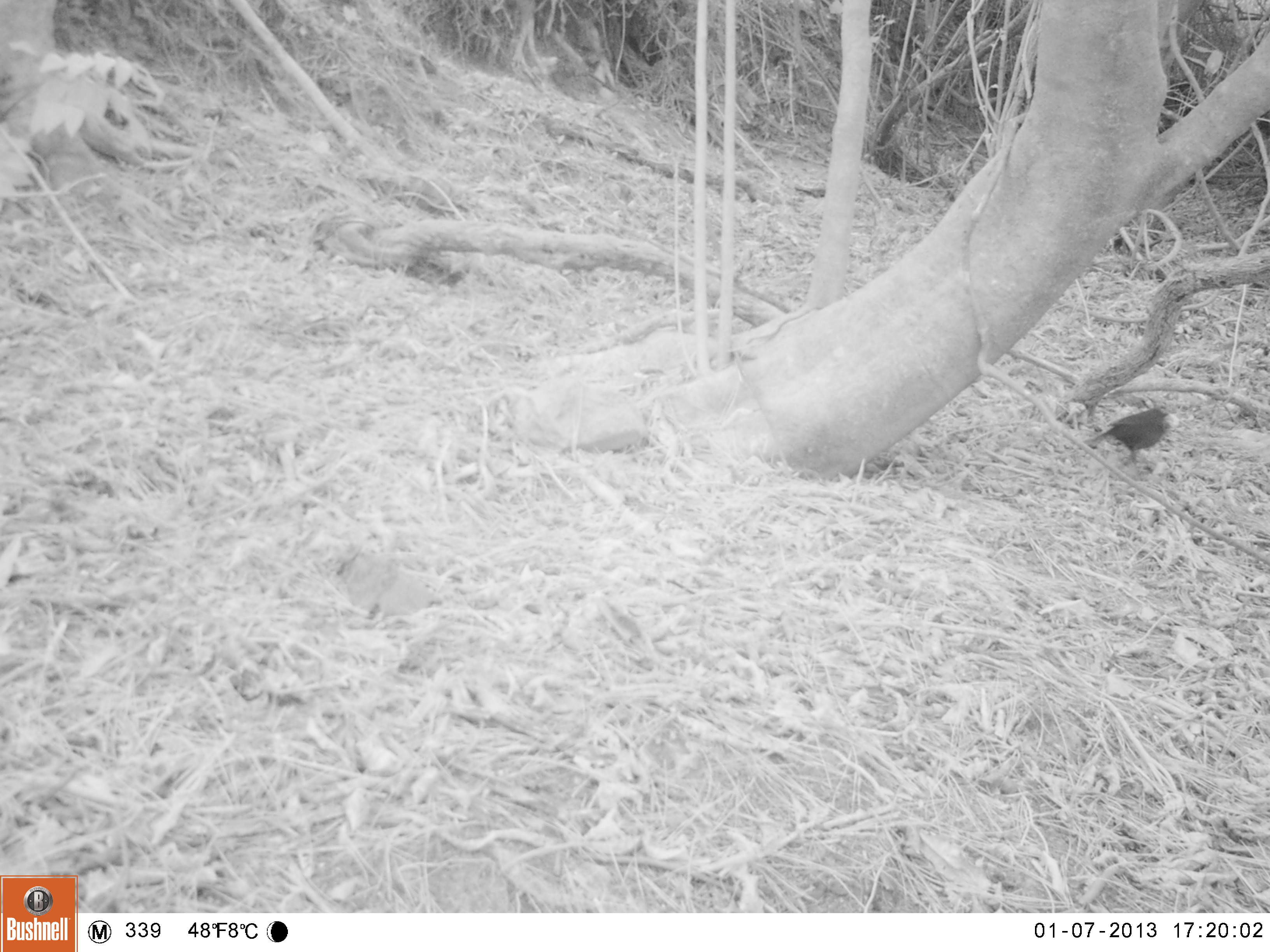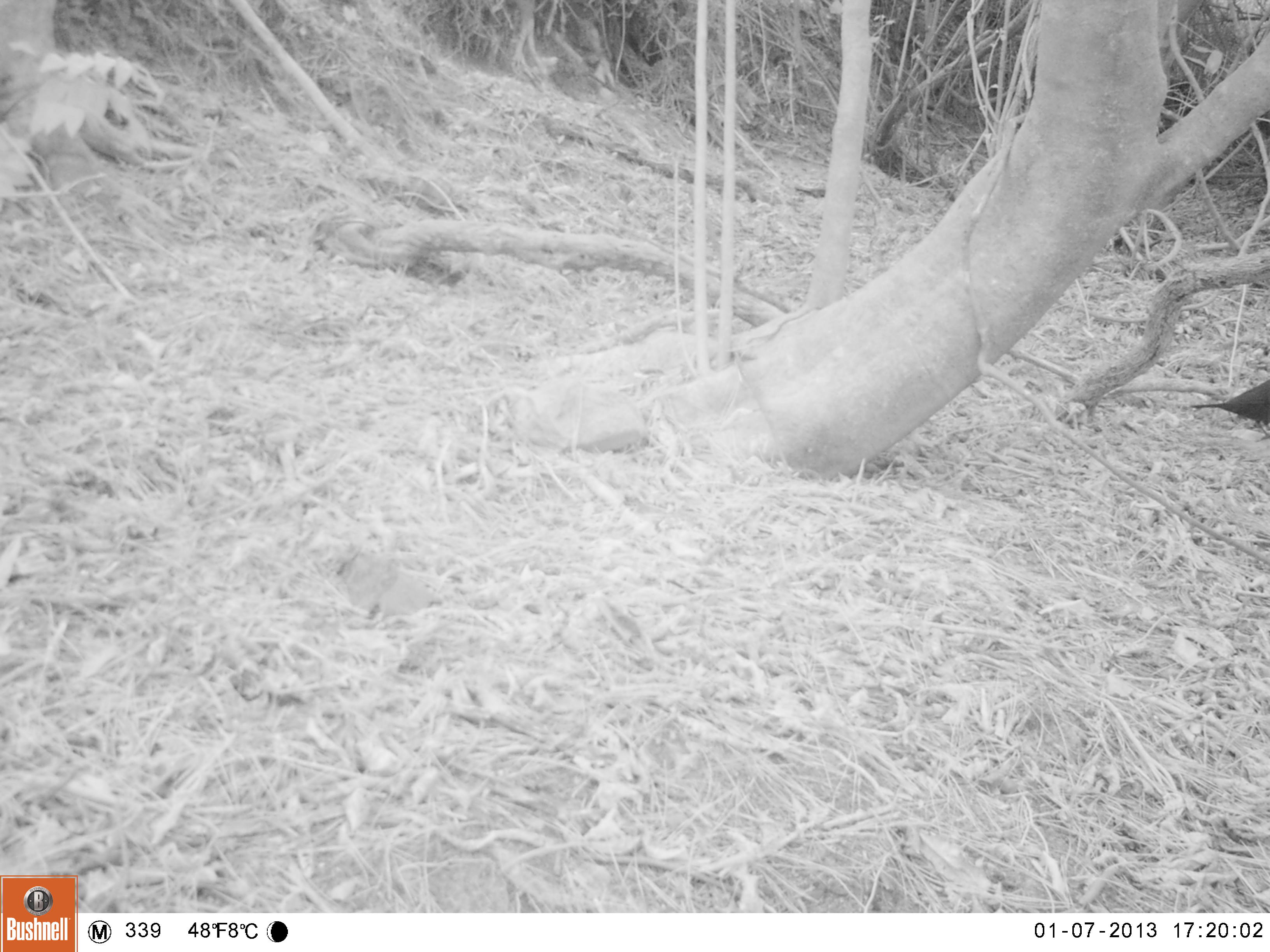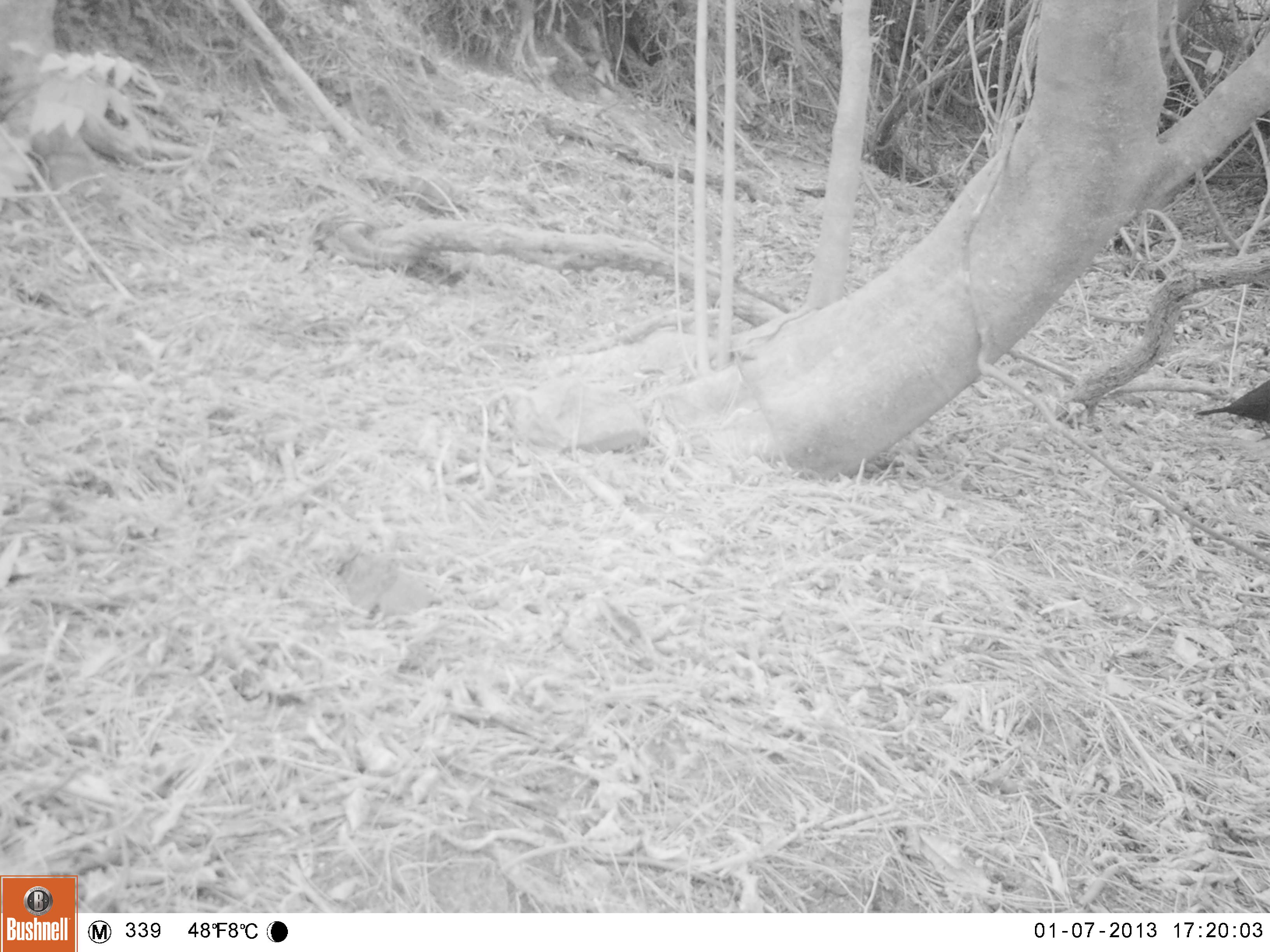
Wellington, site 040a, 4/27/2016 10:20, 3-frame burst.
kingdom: Animalia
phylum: Chordata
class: Aves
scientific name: Aves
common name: bird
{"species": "bird (Aves)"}